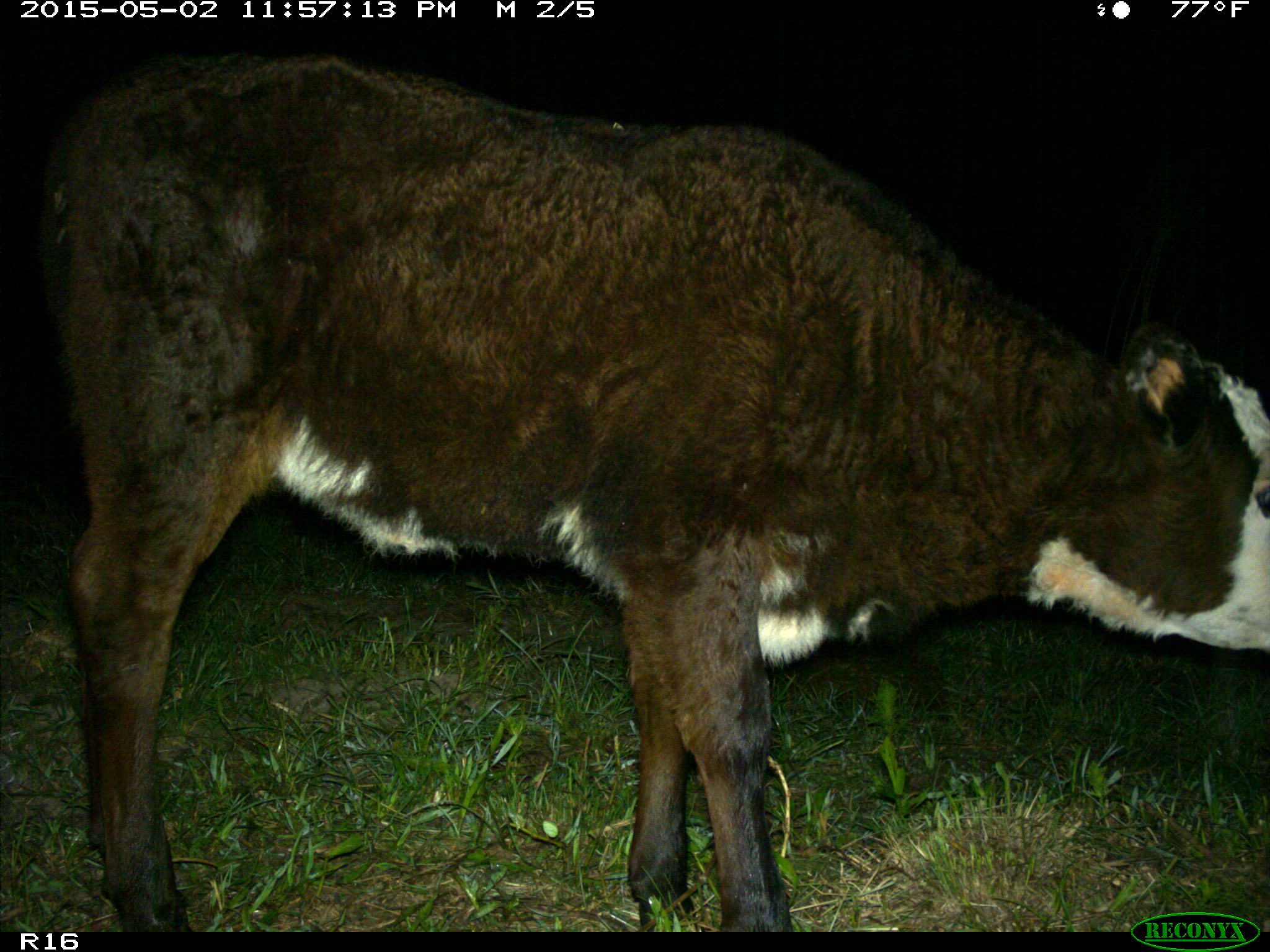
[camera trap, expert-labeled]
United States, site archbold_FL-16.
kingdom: Animalia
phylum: Chordata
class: Mammalia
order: Artiodactyla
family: Bovidae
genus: Bos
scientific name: Bos taurus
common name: domestic cow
Bos taurus (domestic cow).